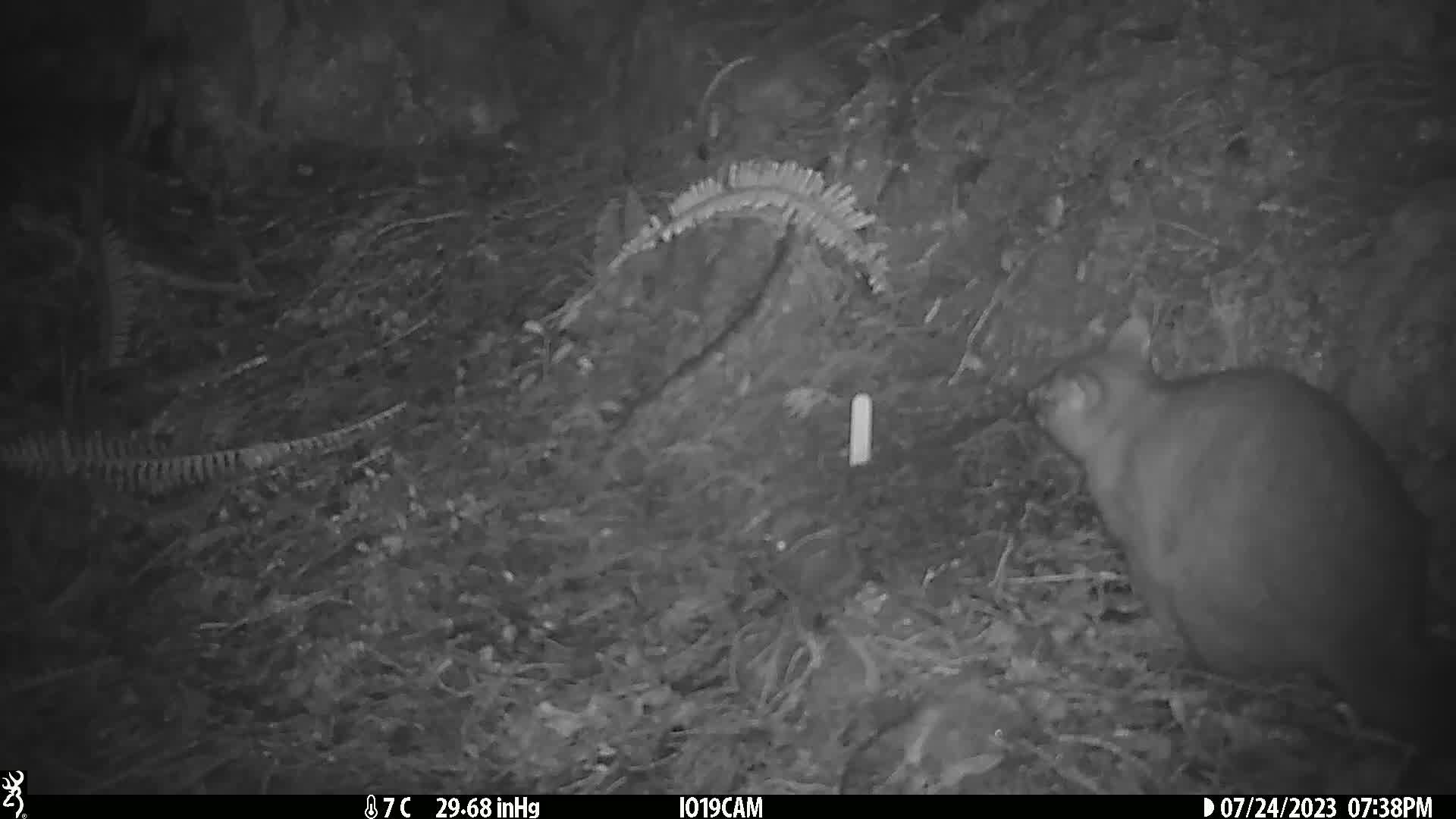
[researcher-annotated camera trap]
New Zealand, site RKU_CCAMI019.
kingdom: Animalia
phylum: Chordata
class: Mammalia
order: Diprotodontia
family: Phalangeridae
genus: Trichosurus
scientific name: Trichosurus vulpecula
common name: common brushtail possum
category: possum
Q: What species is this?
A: Possum (common brushtail possum) (Trichosurus vulpecula).